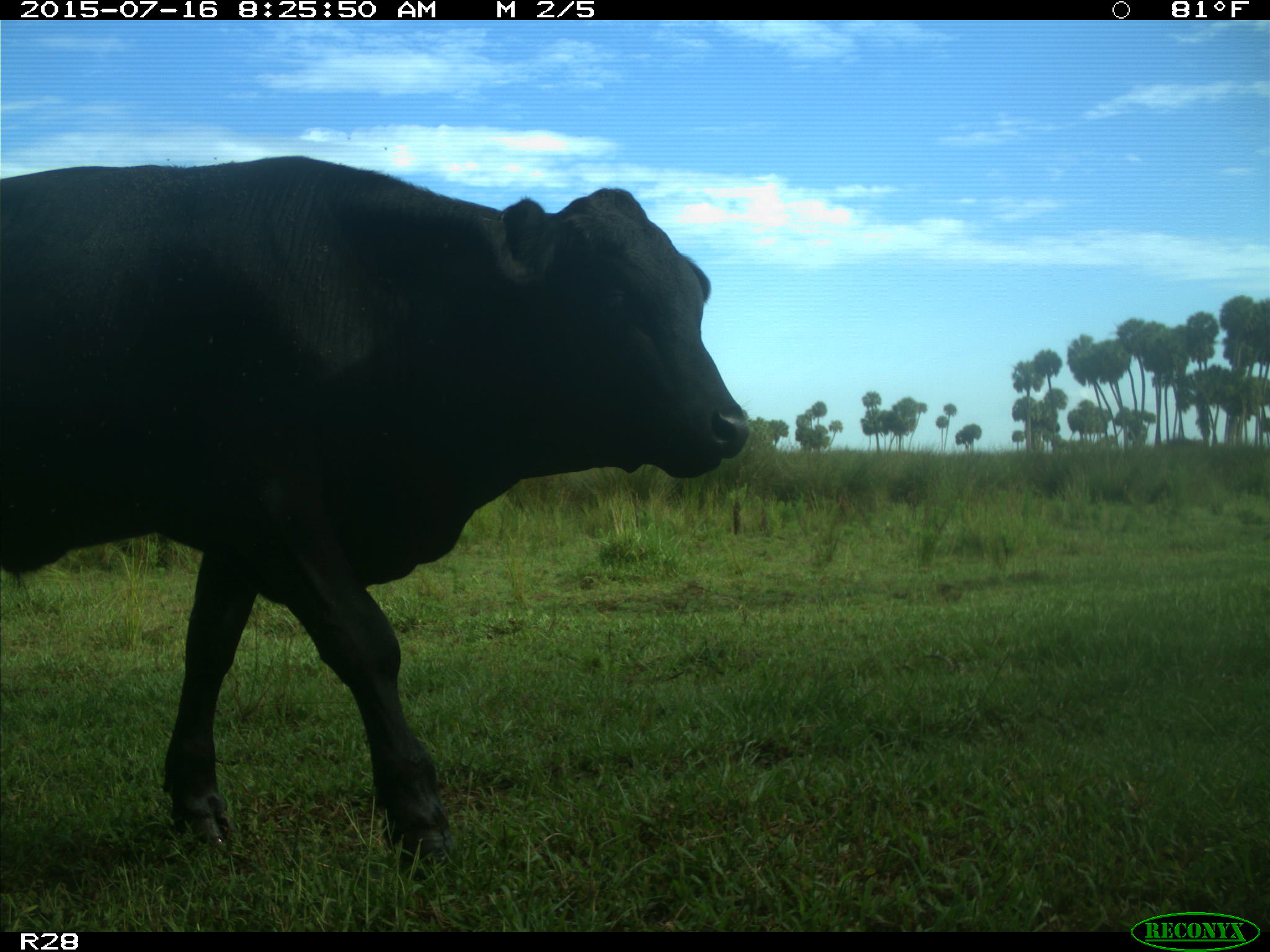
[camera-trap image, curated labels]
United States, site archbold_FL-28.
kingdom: Animalia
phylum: Chordata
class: Mammalia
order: Artiodactyla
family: Bovidae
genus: Bos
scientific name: Bos taurus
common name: domestic cow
Bos taurus (domestic cow).